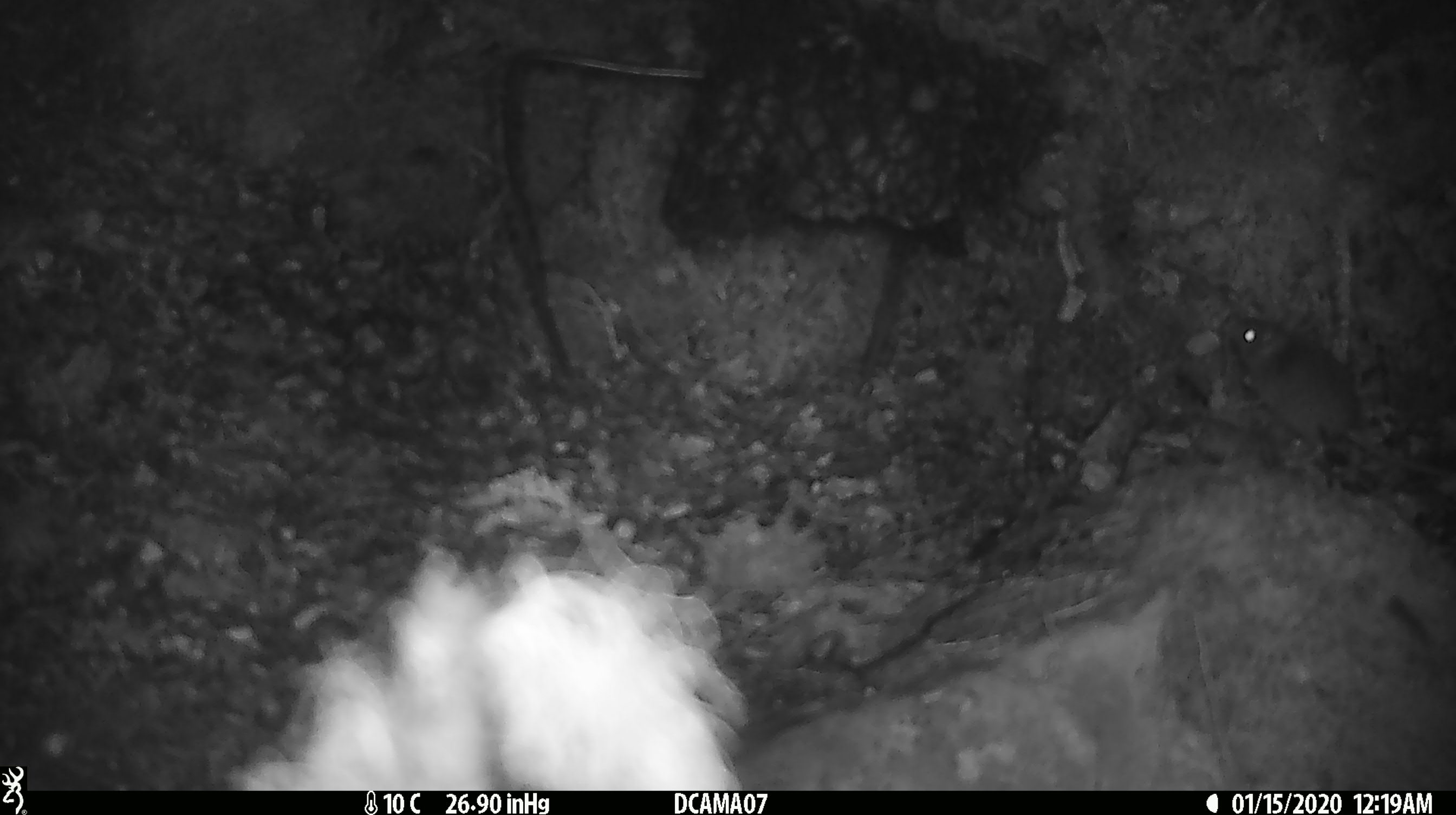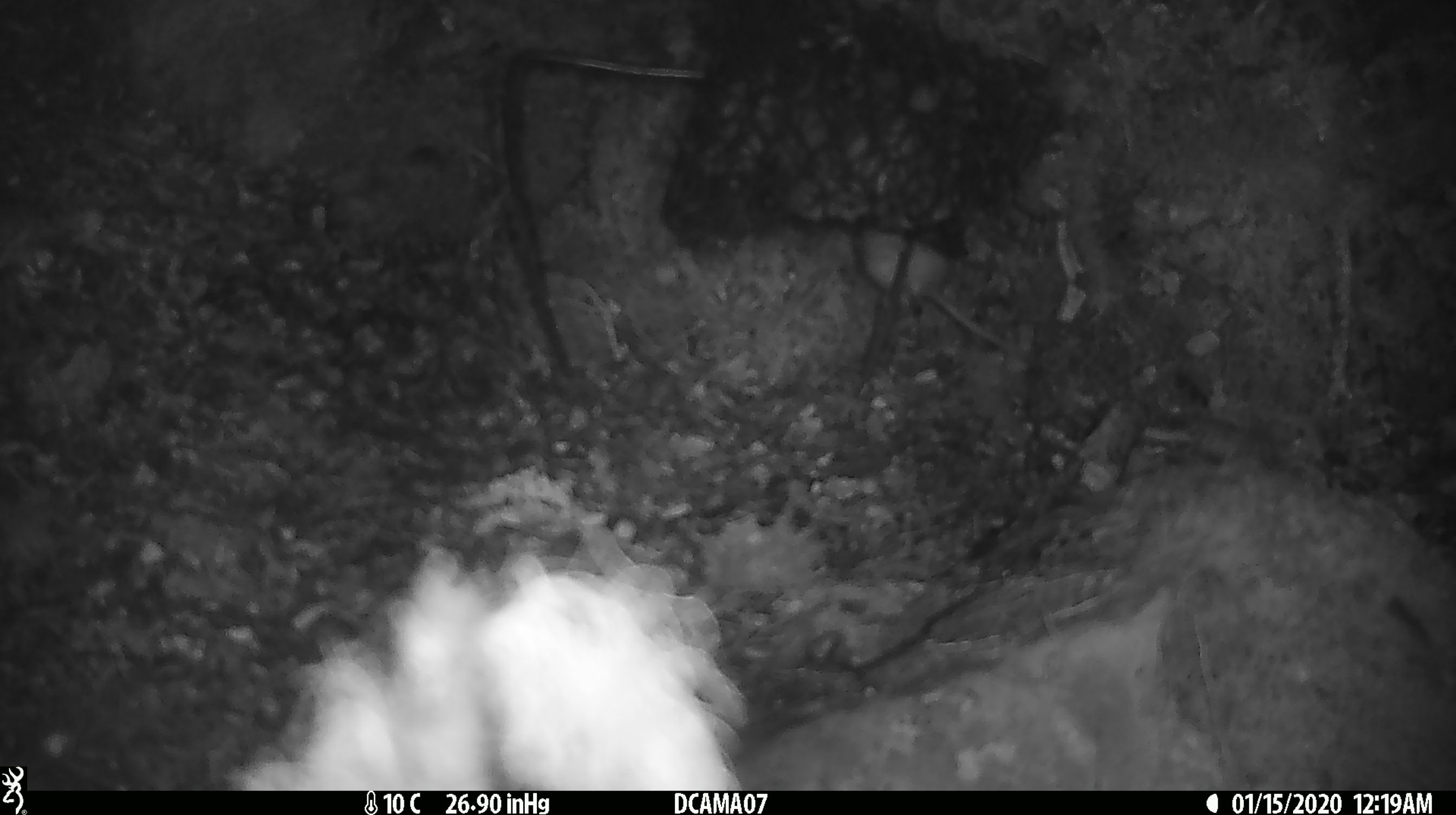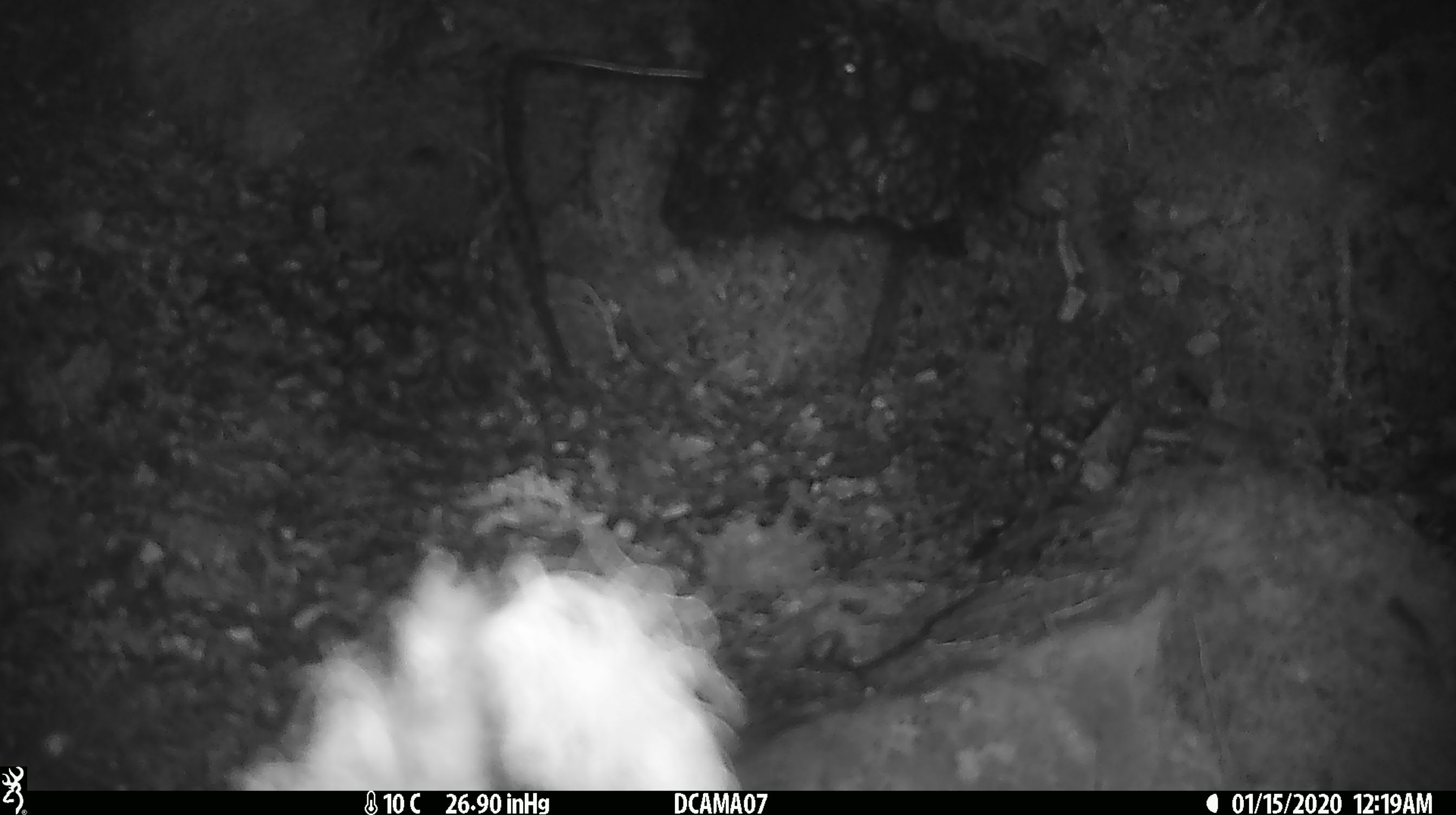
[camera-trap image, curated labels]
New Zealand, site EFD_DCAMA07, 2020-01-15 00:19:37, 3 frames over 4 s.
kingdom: Animalia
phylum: Chordata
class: Mammalia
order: Rodentia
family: Muridae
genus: Mus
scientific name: Mus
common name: mouse